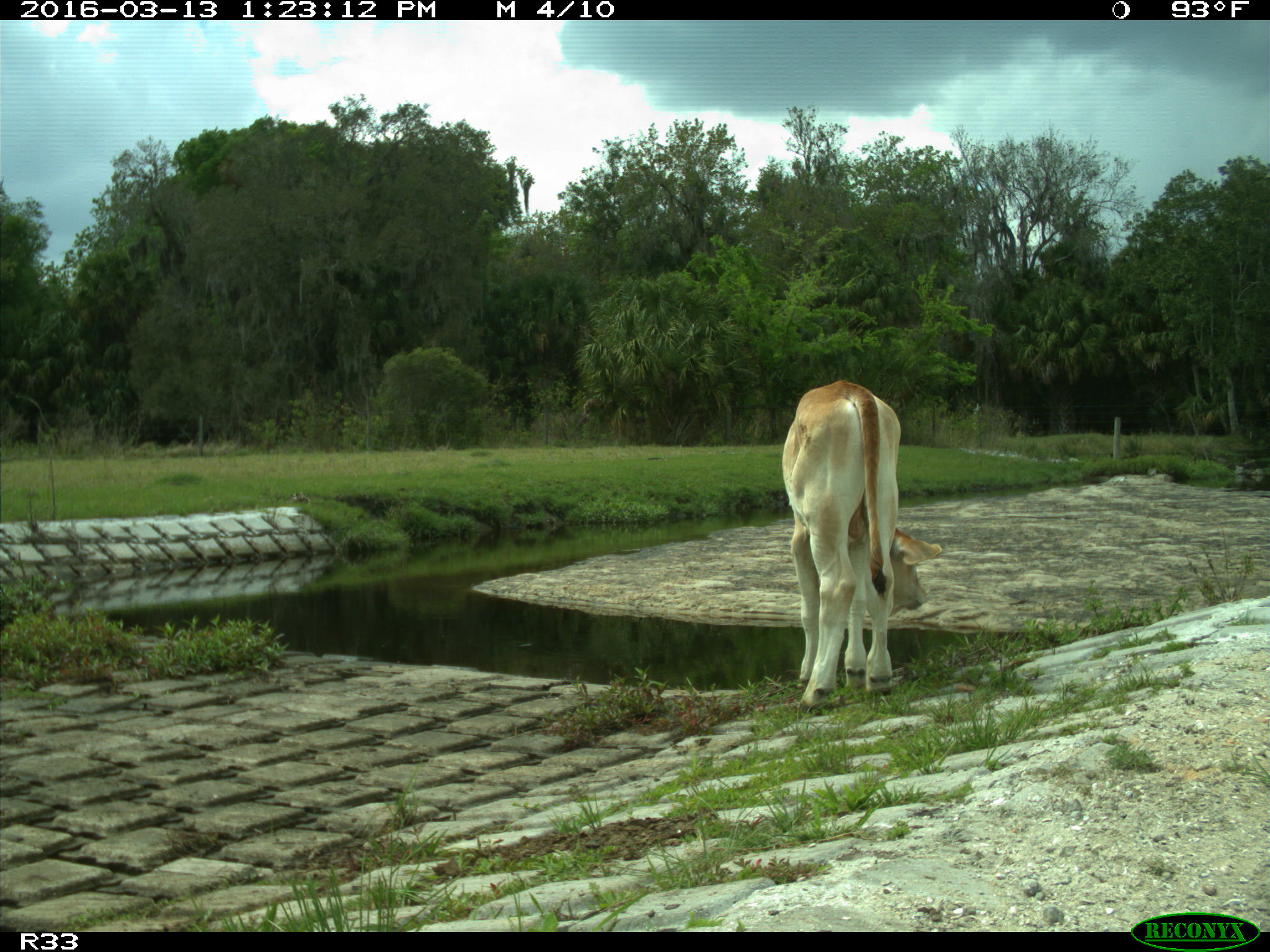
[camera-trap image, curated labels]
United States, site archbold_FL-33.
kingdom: Animalia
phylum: Chordata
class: Mammalia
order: Artiodactyla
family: Bovidae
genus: Bos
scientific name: Bos taurus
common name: domestic cow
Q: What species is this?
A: Bos taurus (domestic cow).